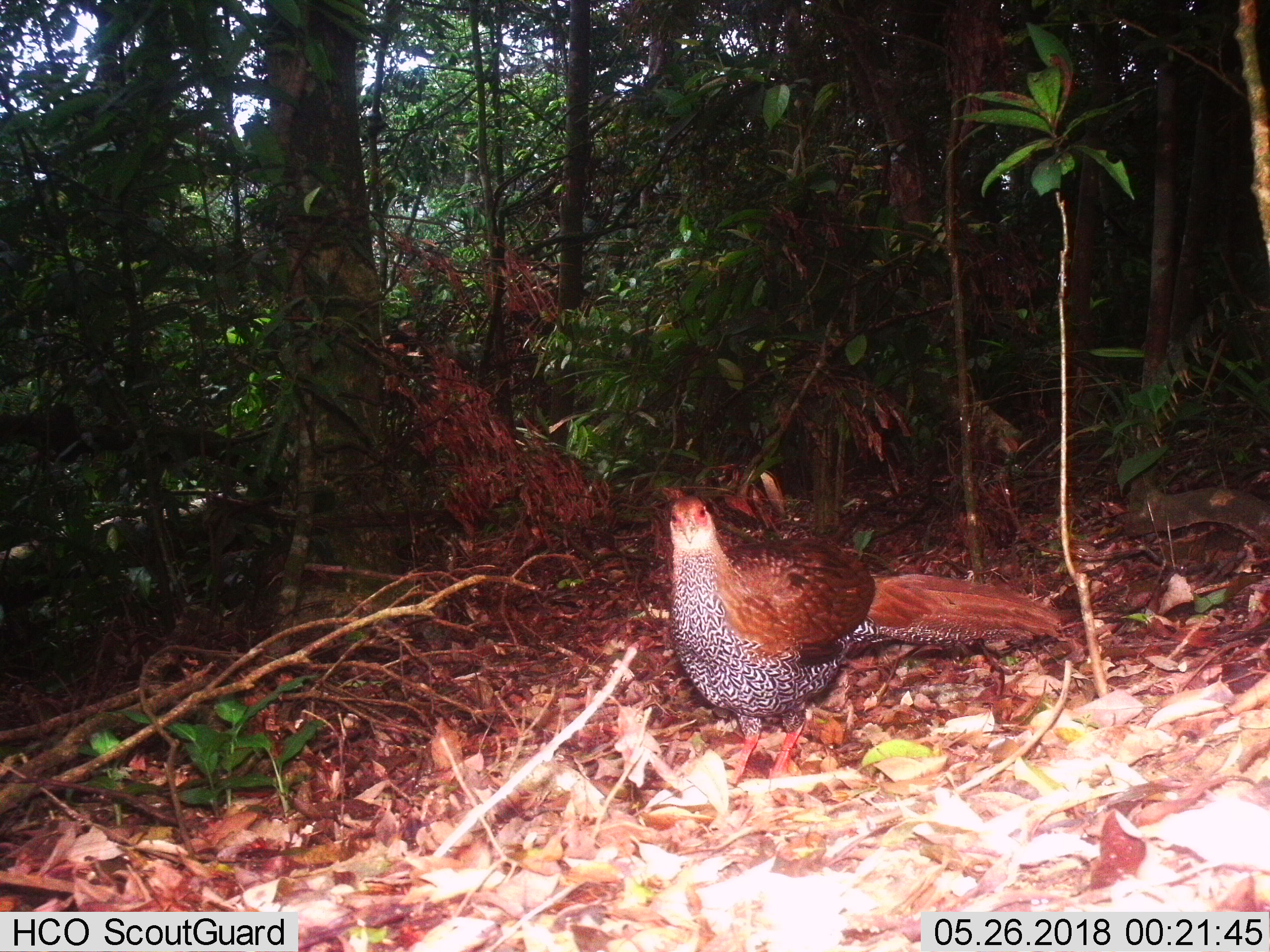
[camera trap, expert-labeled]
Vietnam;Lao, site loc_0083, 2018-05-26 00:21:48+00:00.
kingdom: Animalia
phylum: Chordata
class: Aves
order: Galliformes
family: Phasianidae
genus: Lophura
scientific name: Lophura nycthemera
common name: silver pheasant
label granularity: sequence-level